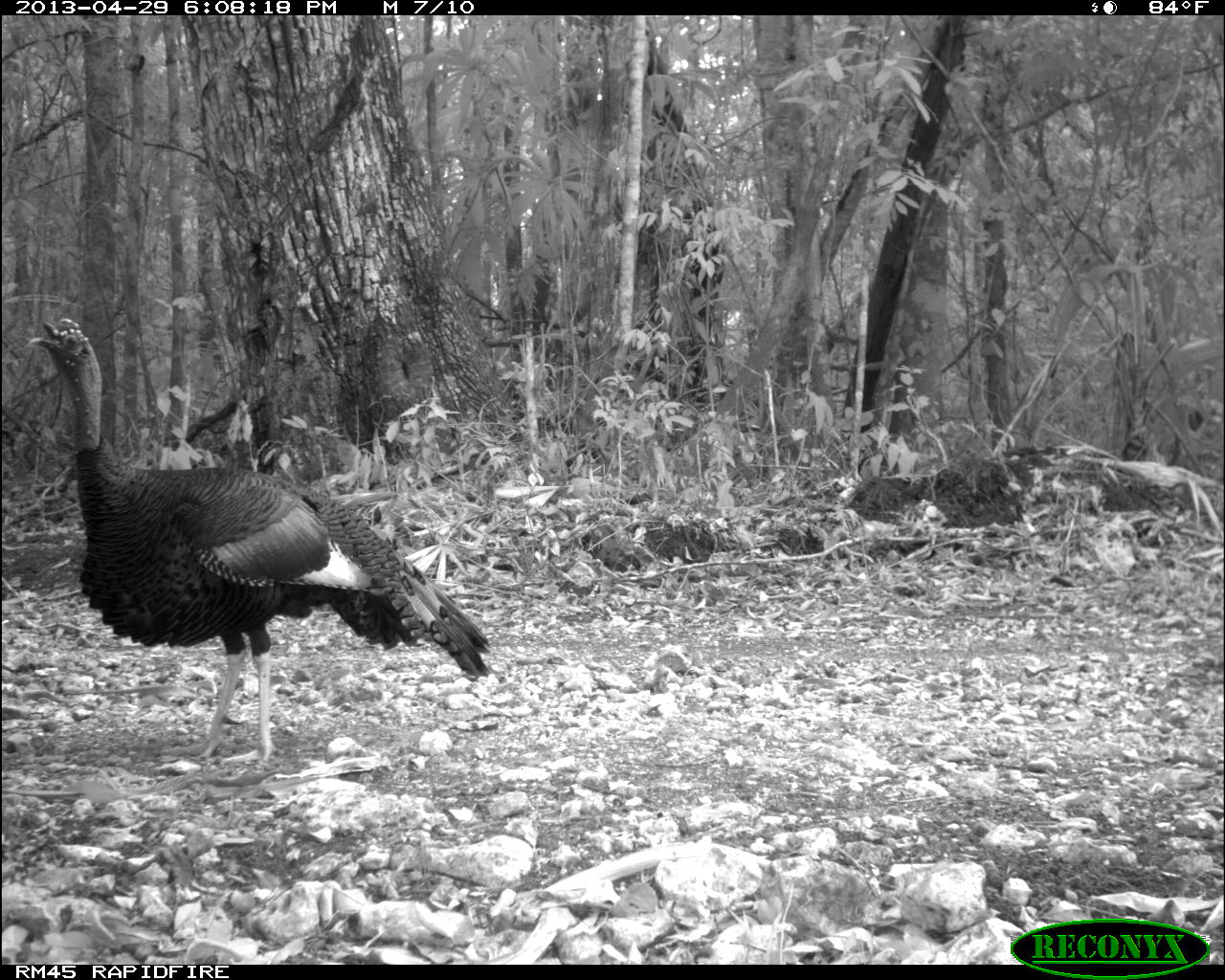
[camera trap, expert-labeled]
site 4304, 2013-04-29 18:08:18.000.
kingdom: Animalia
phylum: Chordata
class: Aves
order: Galliformes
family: Phasianidae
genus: Meleagris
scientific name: Meleagris ocellata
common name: ocellated turkey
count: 1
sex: male